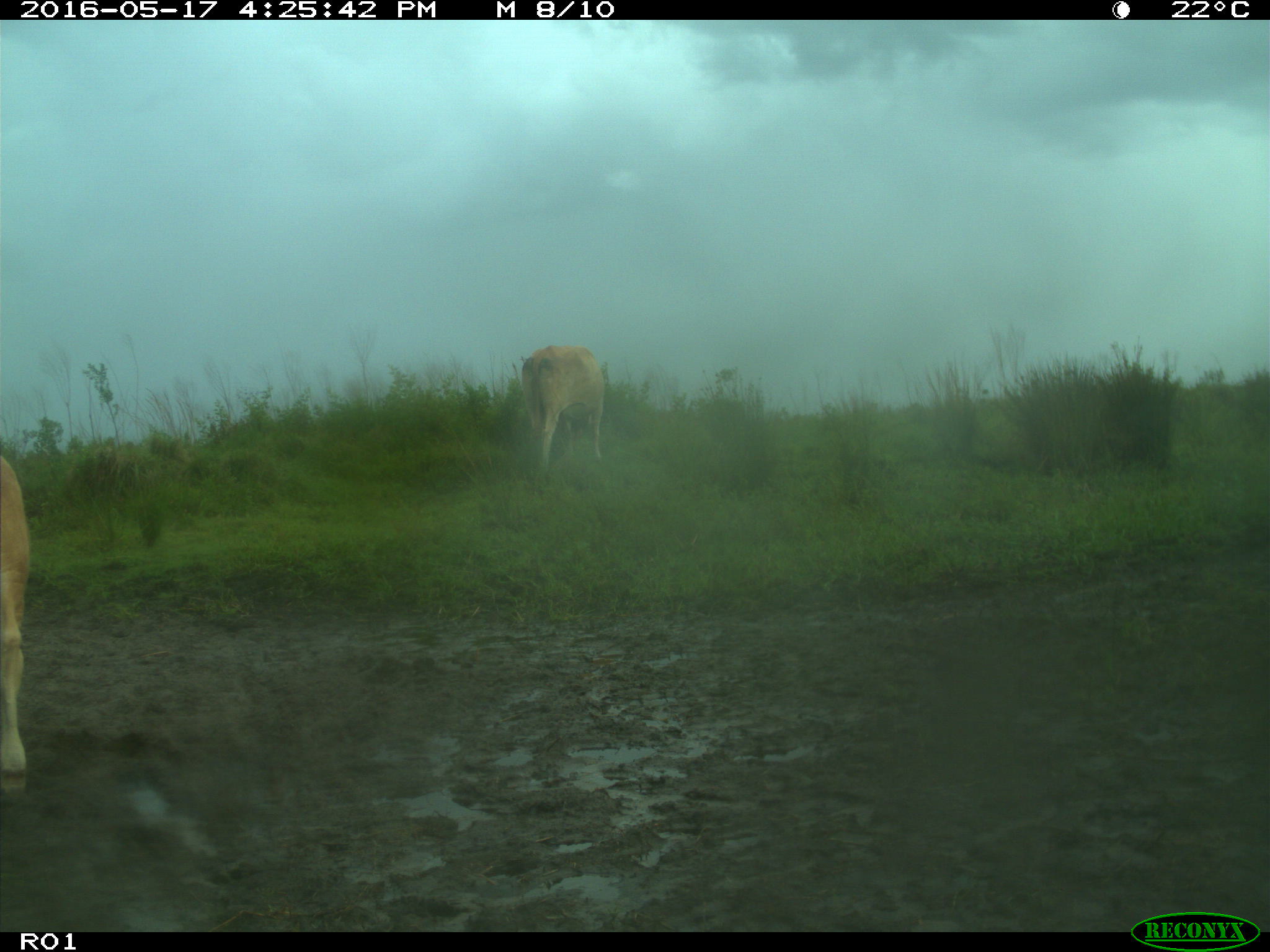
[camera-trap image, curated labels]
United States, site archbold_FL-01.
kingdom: Animalia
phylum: Chordata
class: Mammalia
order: Artiodactyla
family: Bovidae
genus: Bos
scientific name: Bos taurus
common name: domestic cow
Bos taurus (domestic cow).